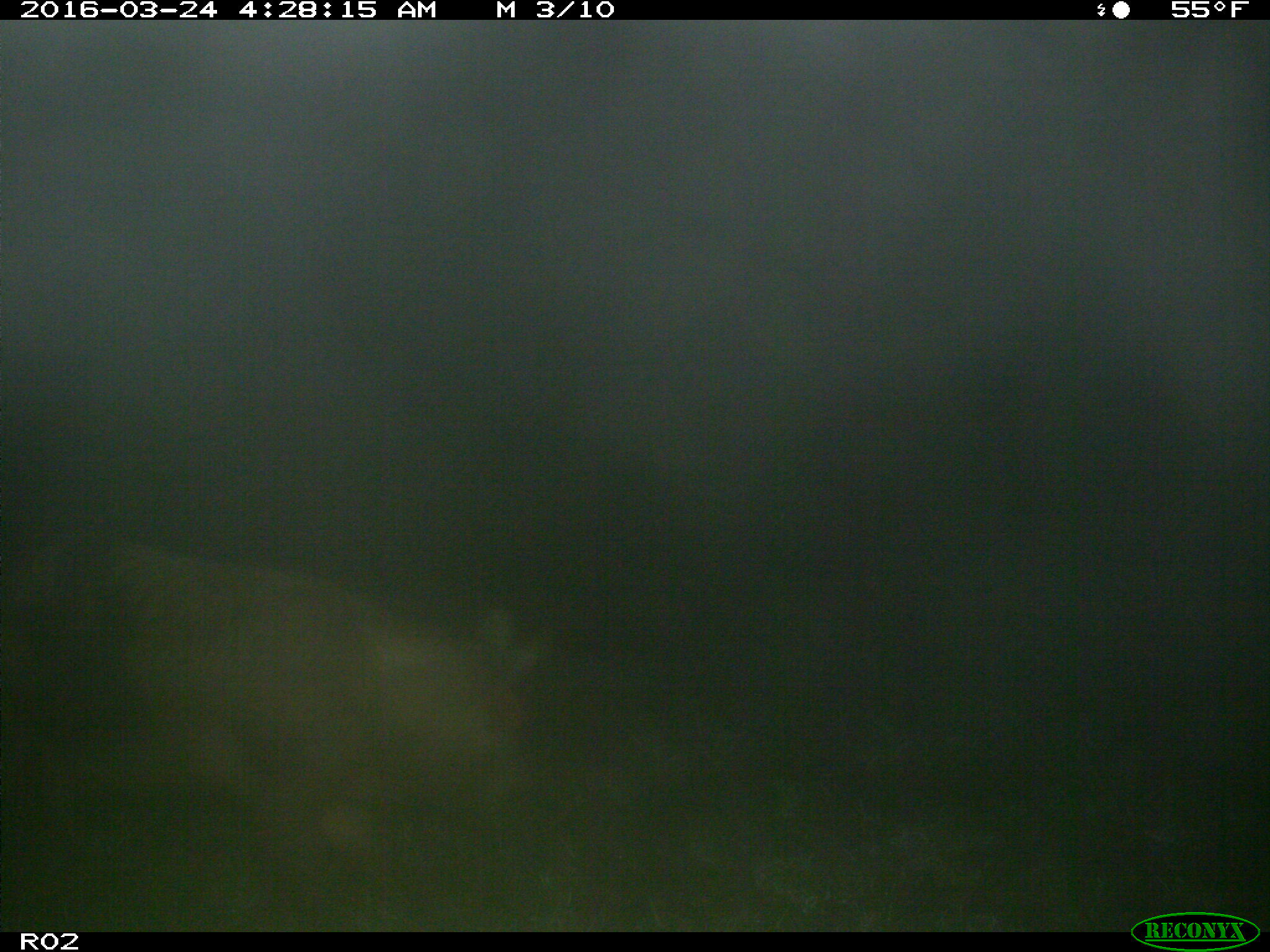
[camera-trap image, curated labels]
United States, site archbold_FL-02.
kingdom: Animalia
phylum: Chordata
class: Mammalia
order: Artiodactyla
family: Suidae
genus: Sus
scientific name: Sus scrofa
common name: wild boar